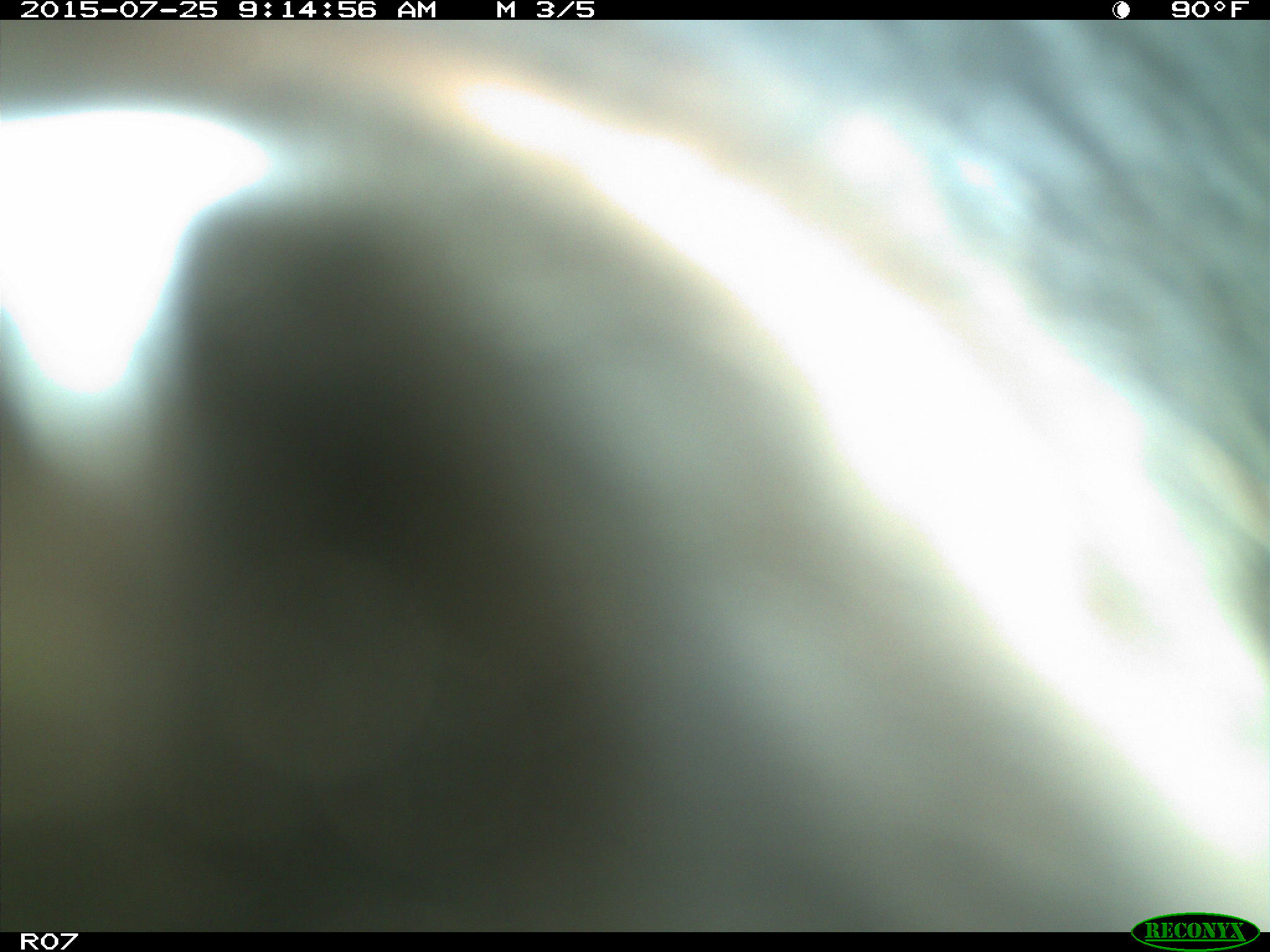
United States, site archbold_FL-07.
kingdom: Animalia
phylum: Chordata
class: Mammalia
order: Artiodactyla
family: Bovidae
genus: Bos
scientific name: Bos taurus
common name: domestic cow